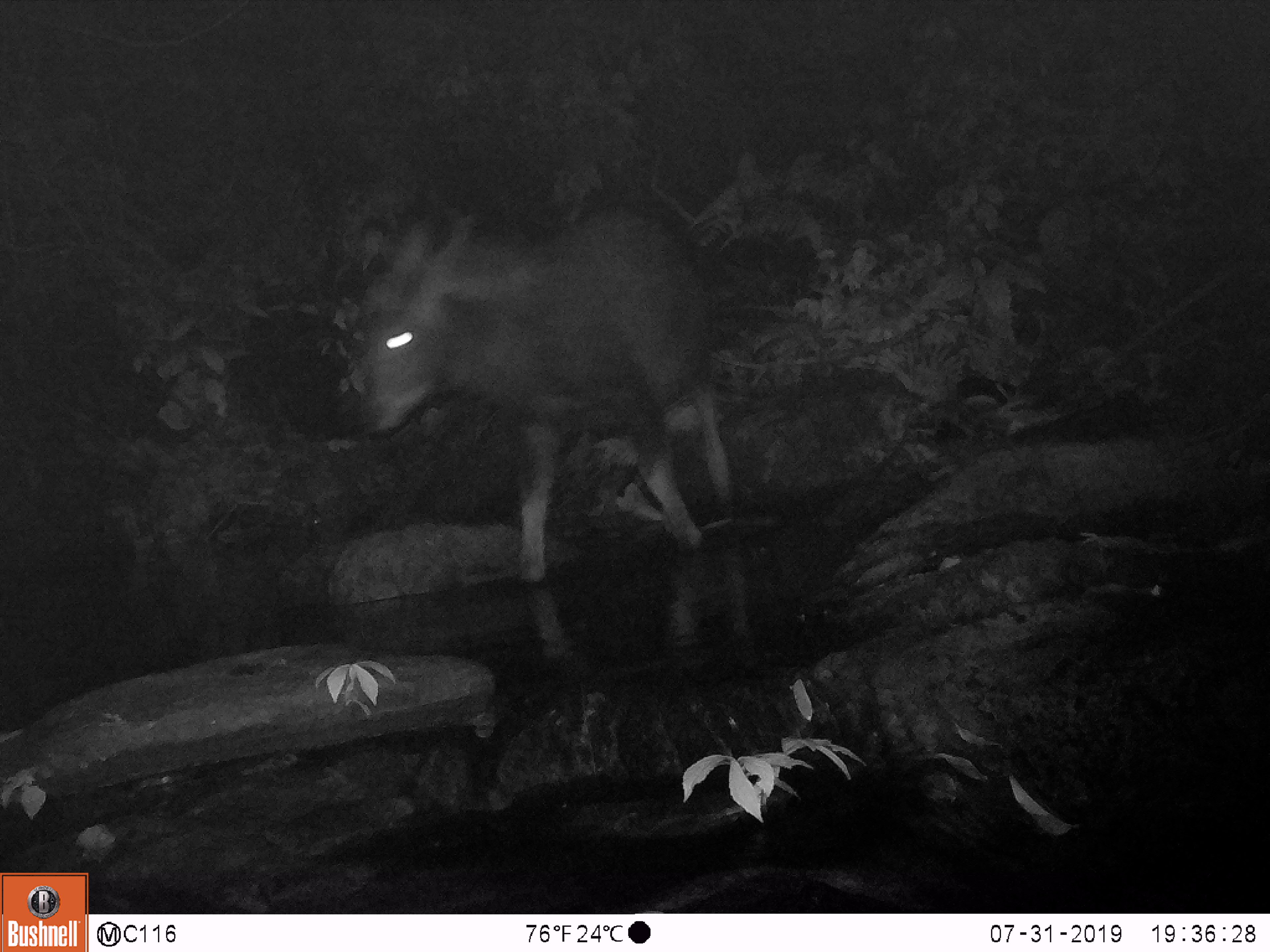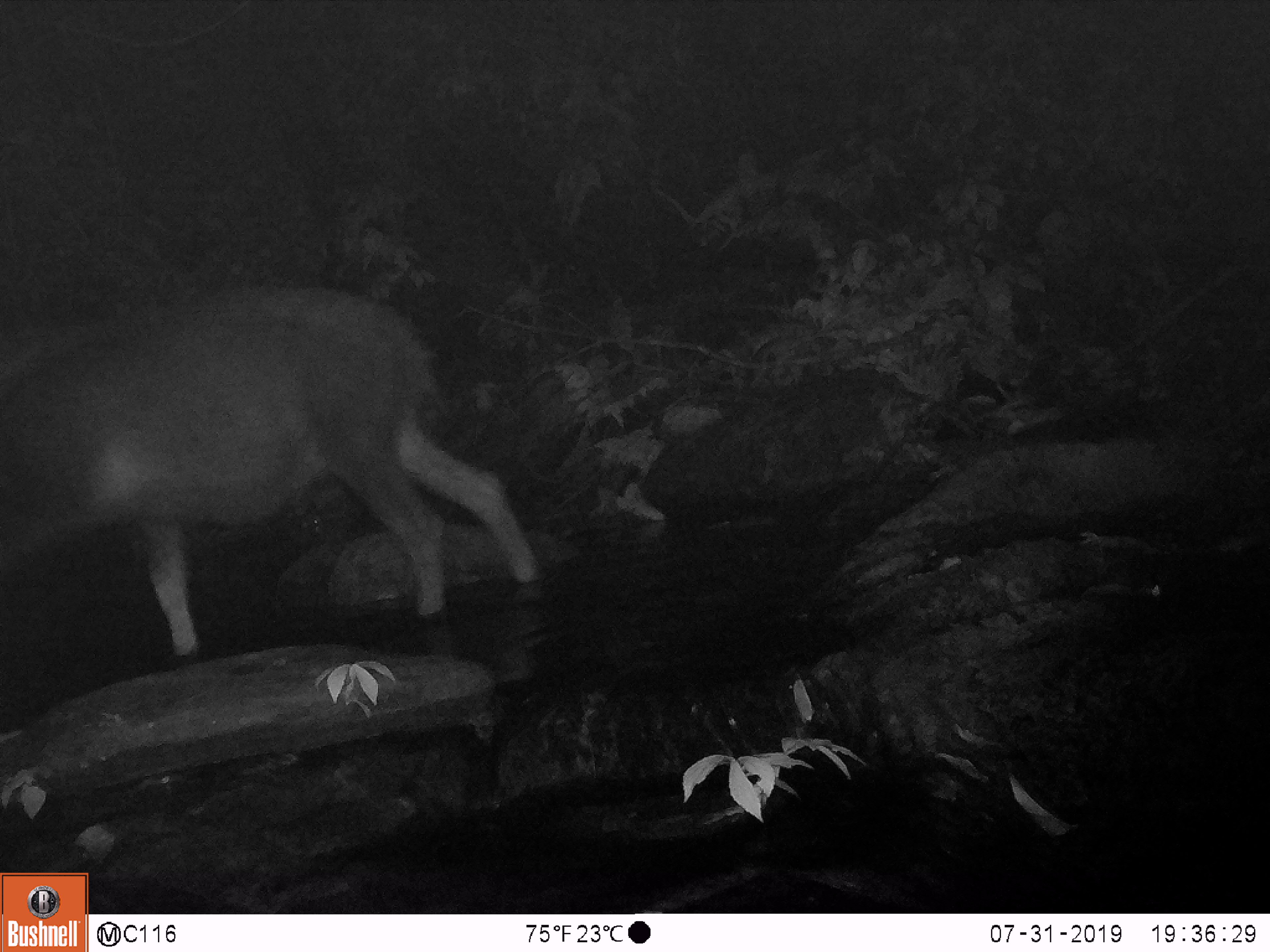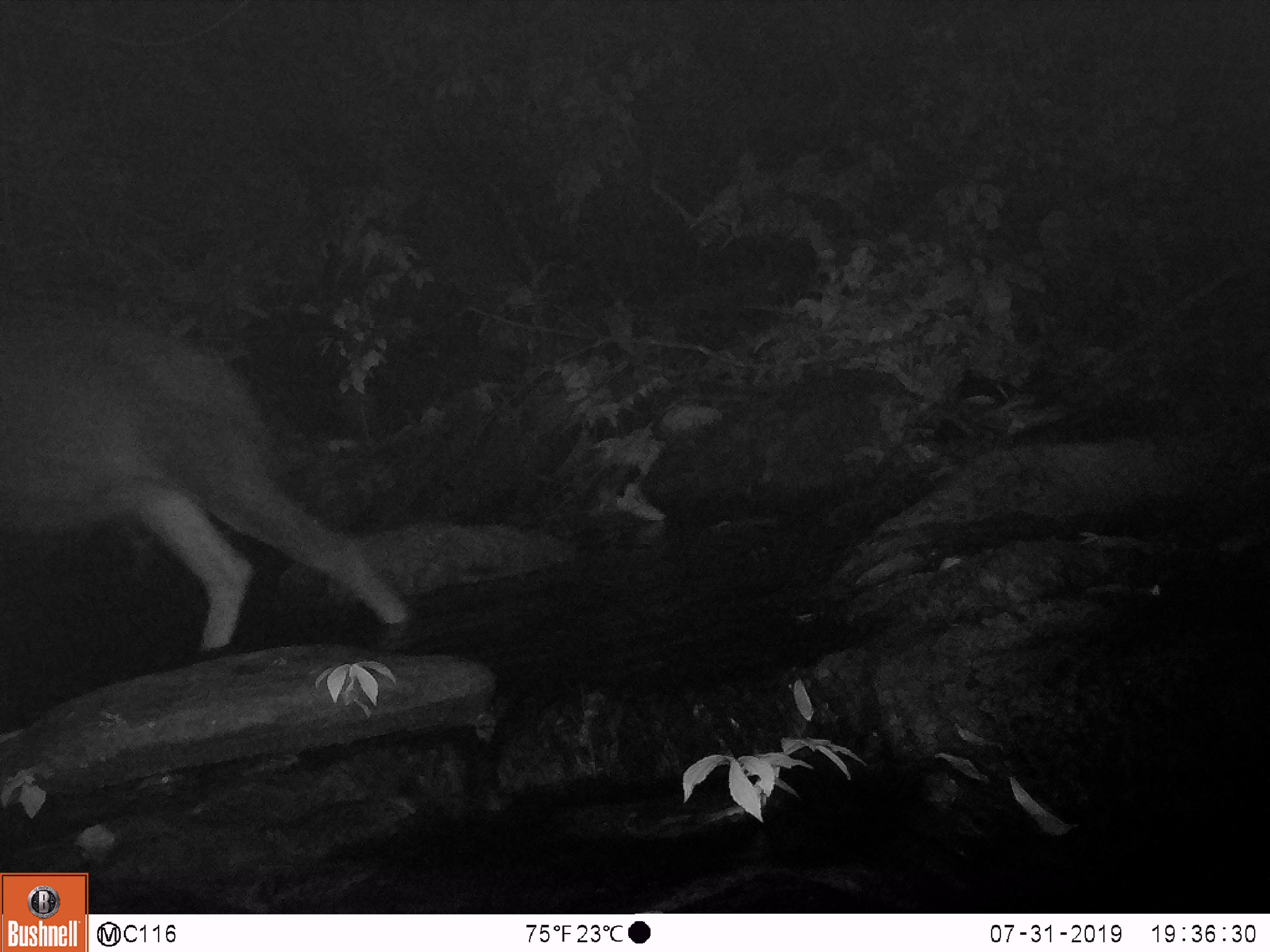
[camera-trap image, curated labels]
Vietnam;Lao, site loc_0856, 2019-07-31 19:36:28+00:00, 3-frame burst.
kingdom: Animalia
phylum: Chordata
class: Mammalia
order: Artiodactyla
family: Bovidae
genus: Capricornis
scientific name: Capricornis sumatraensis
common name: chinese serow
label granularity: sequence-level